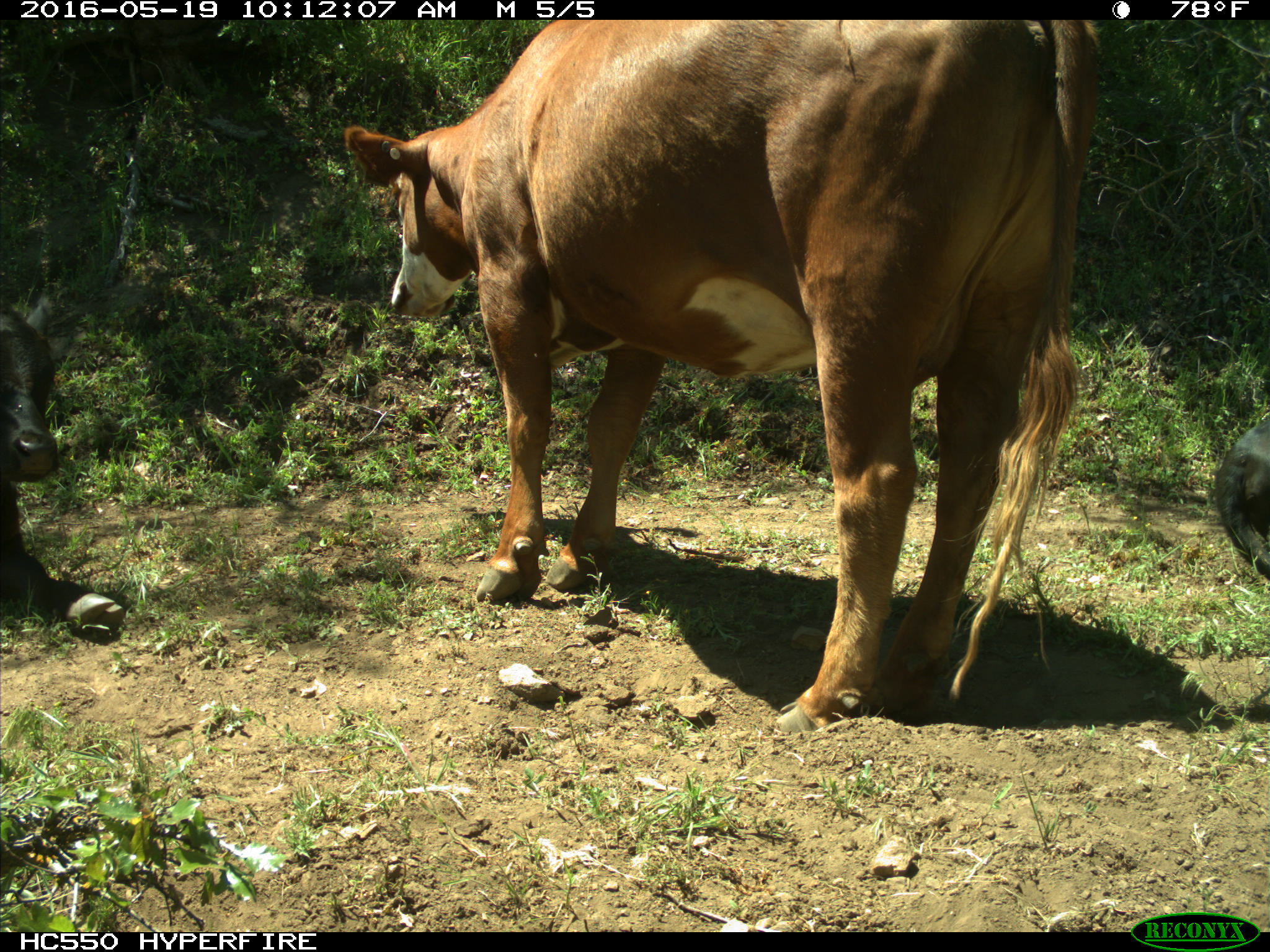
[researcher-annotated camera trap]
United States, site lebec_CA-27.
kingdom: Animalia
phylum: Chordata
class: Mammalia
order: Artiodactyla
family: Bovidae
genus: Bos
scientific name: Bos taurus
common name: domestic cow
Bos taurus (domestic cow).